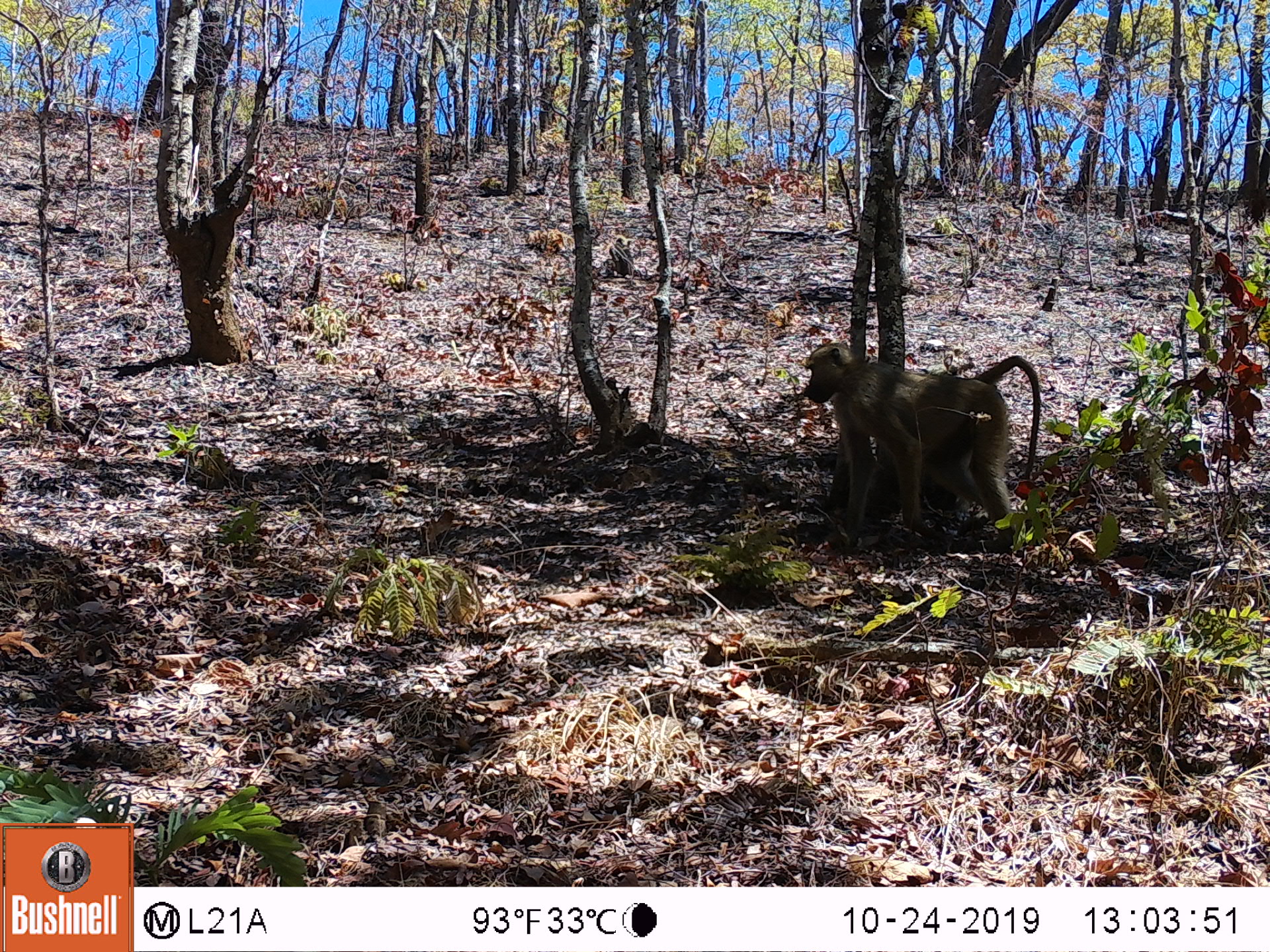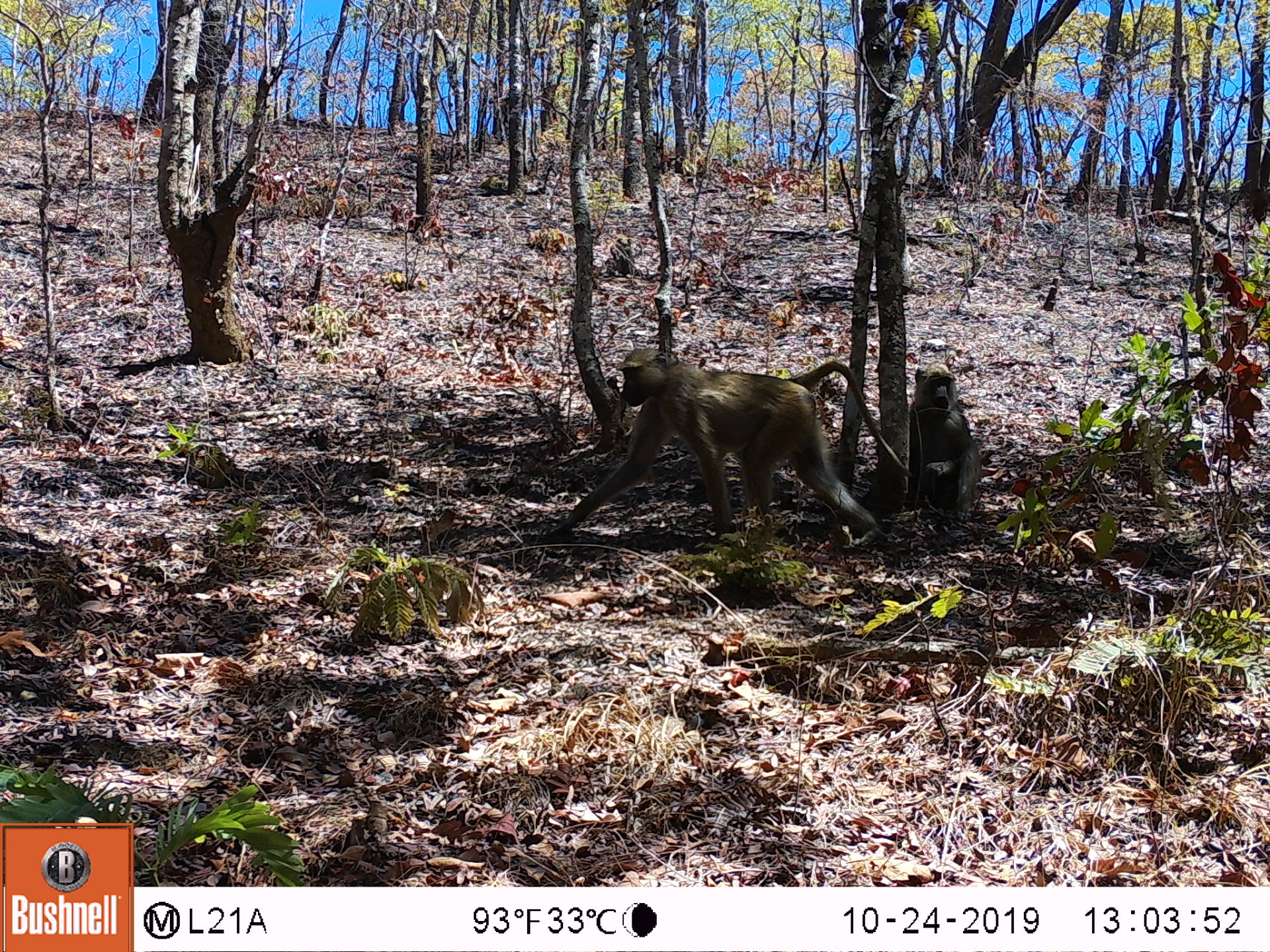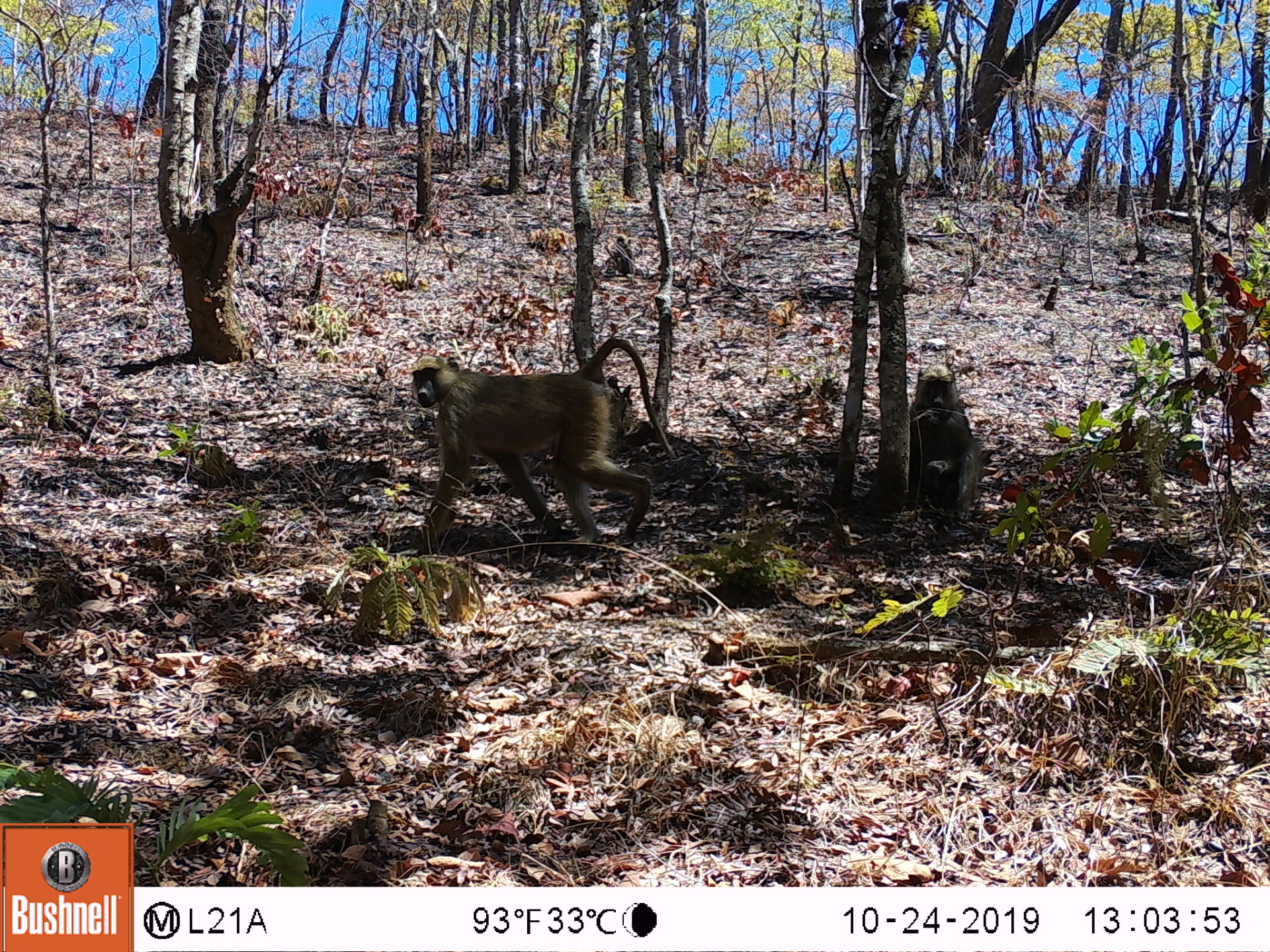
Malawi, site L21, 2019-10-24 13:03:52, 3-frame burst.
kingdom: Animalia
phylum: Chordata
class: Mammalia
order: Primates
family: Cercopithecidae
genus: Papio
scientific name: Papio cynocephalus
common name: yellow baboon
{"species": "yellow baboon (Papio cynocephalus)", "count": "1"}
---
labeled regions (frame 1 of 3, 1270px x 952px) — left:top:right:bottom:
yellow baboon: 784:341:1044:533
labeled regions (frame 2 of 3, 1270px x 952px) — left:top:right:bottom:
yellow baboon: 545:335:895:549; 905:359:983:523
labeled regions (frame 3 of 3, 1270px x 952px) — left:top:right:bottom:
yellow baboon: 403:333:673:545; 900:360:985:523